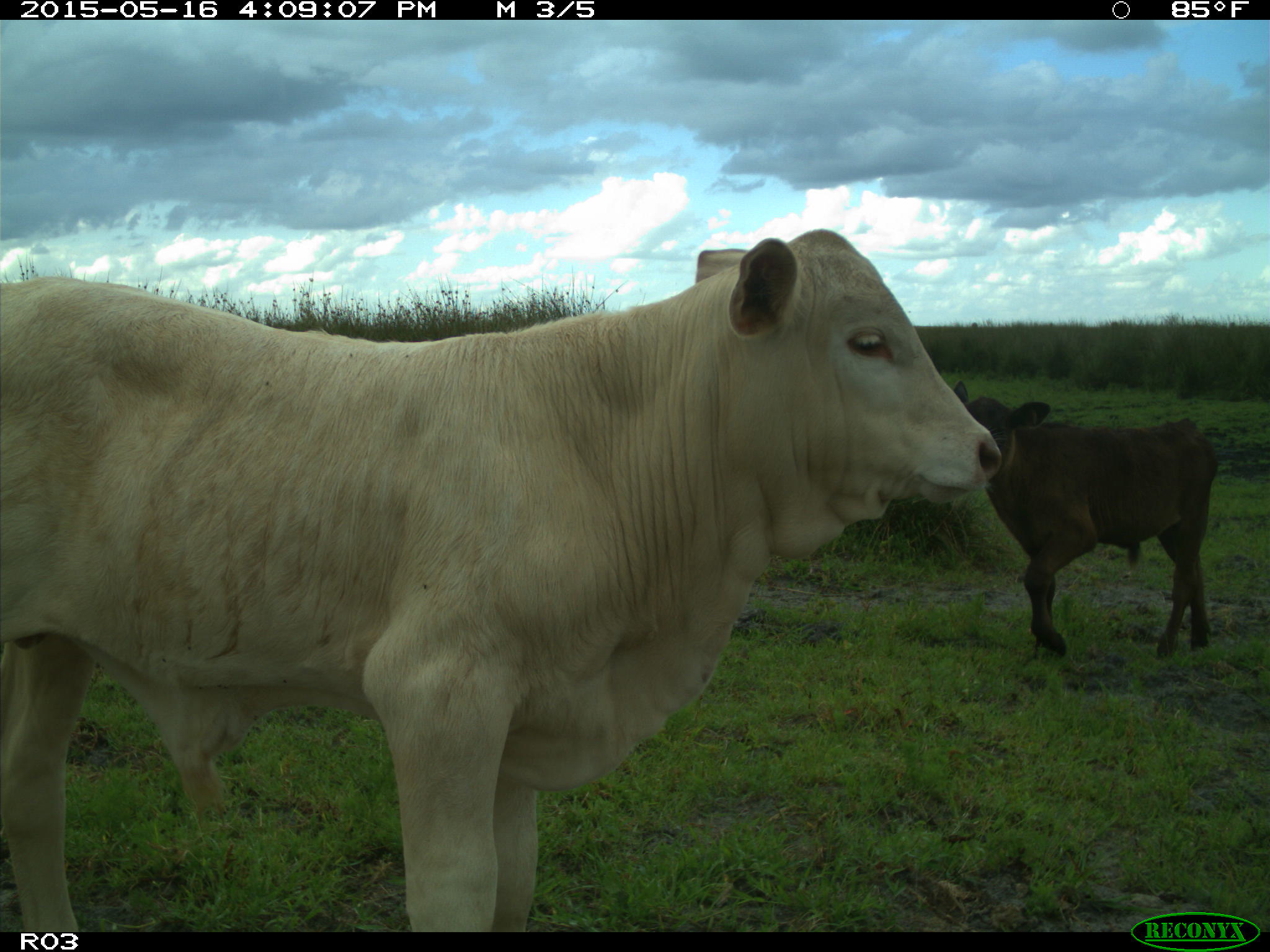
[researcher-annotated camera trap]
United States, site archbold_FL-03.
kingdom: Animalia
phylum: Chordata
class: Mammalia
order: Artiodactyla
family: Bovidae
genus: Bos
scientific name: Bos taurus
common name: domestic cow